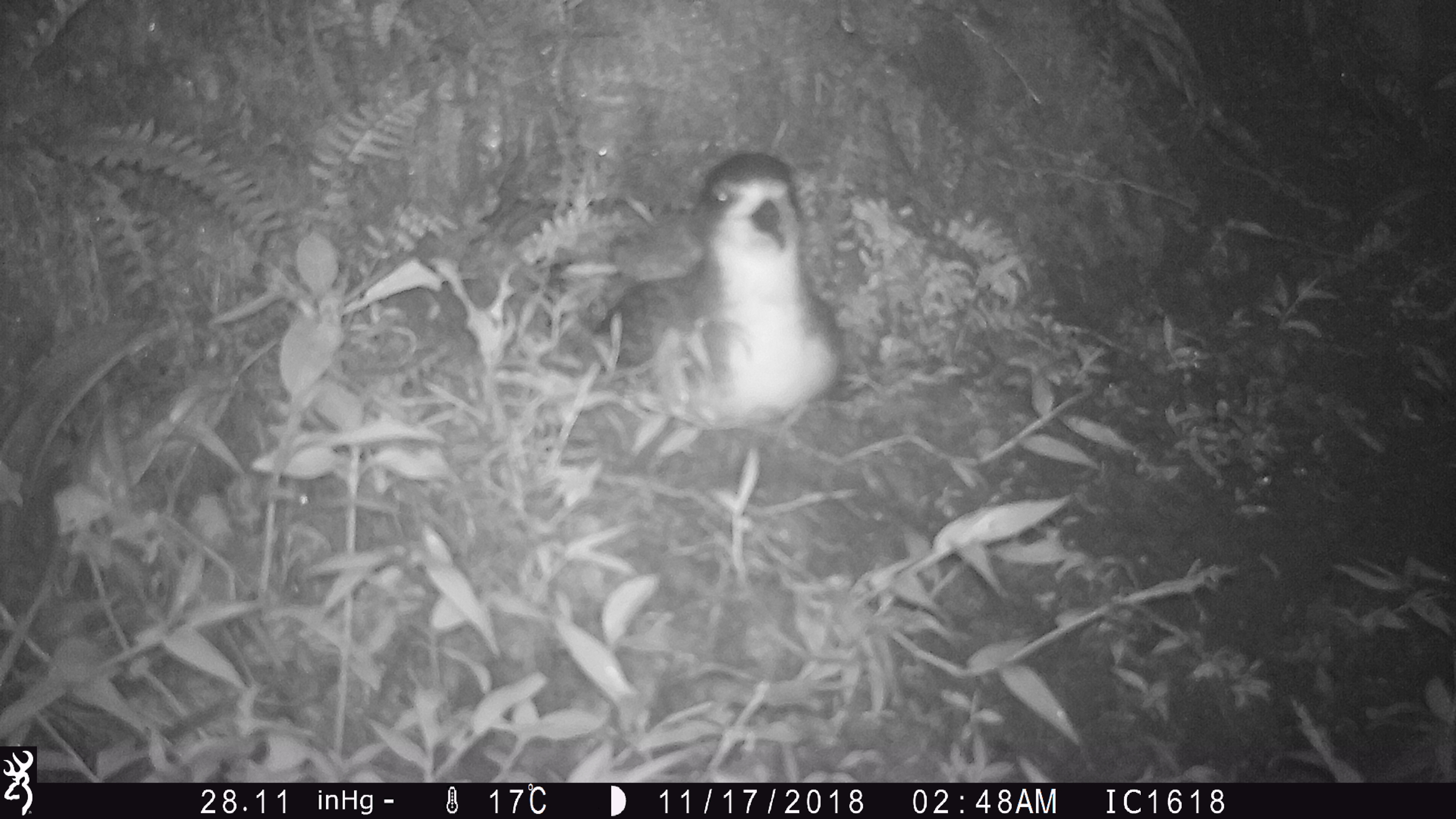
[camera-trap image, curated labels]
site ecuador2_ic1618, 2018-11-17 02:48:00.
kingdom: Animalia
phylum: Chordata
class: Aves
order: Procellariiformes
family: Procellariidae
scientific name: Procellariidae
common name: petrel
Petrel (Procellariidae).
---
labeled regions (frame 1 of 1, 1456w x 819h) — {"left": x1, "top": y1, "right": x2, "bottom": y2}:
petrel: {"left": 570, "top": 148, "right": 844, "bottom": 438}